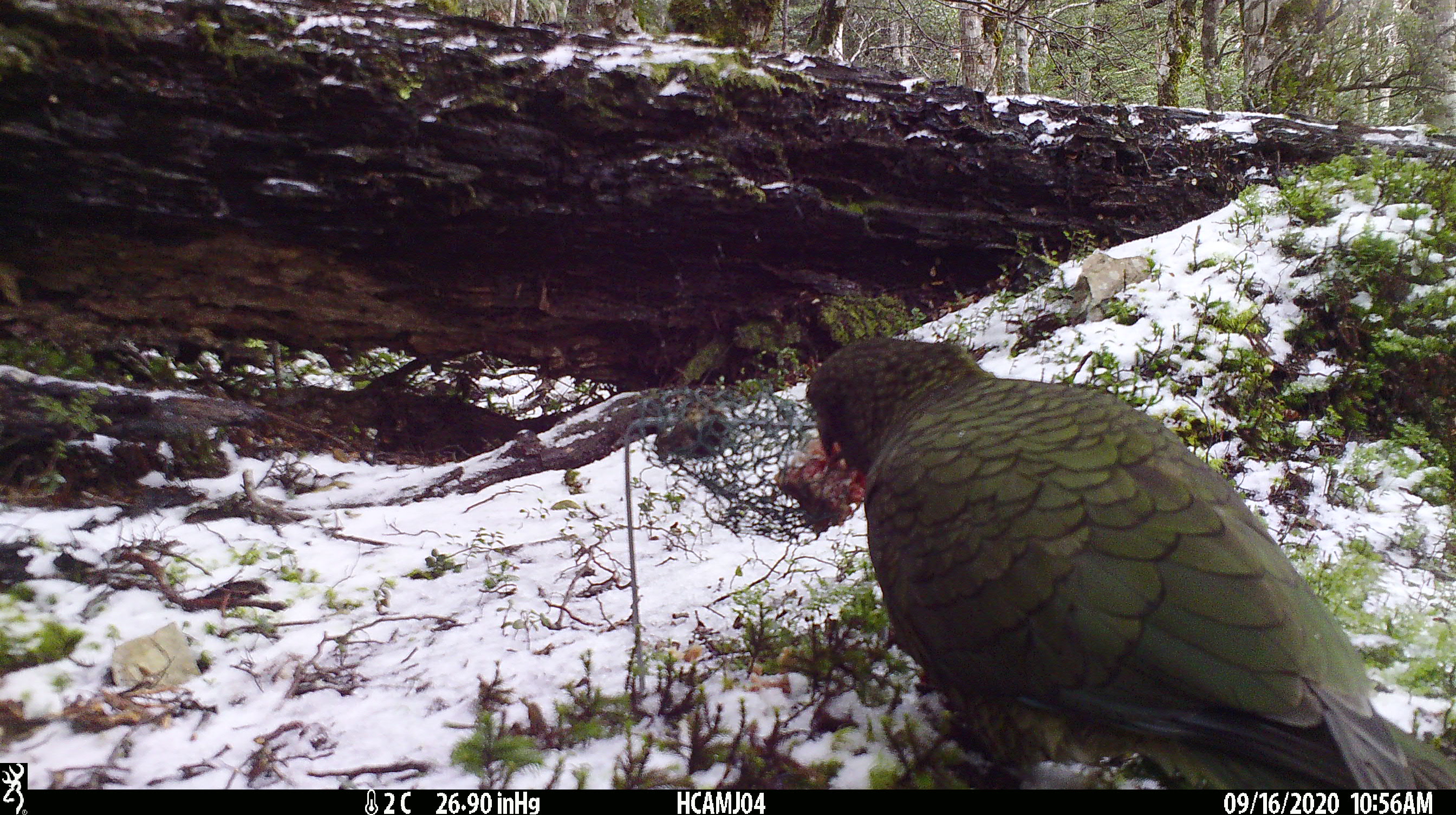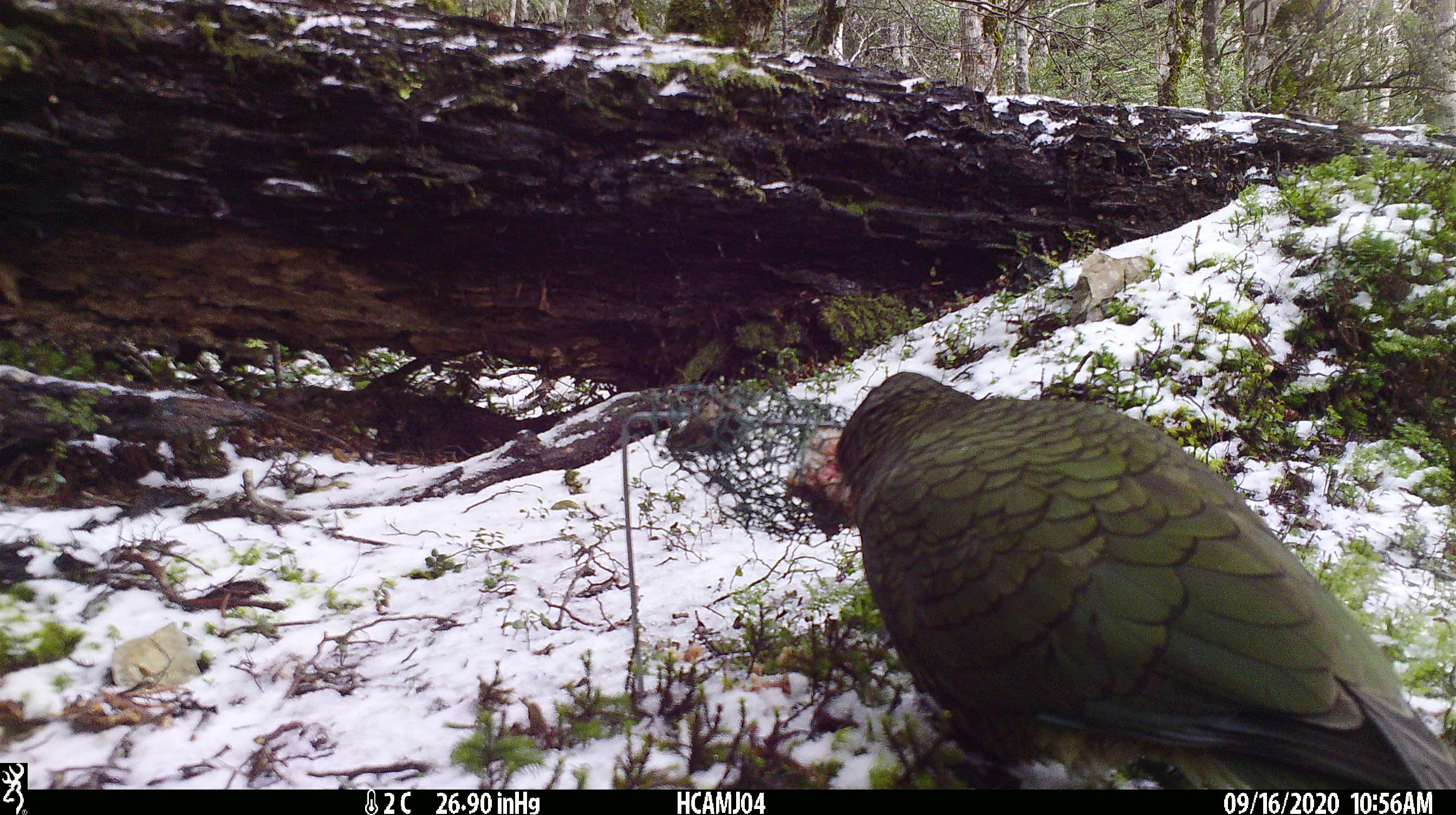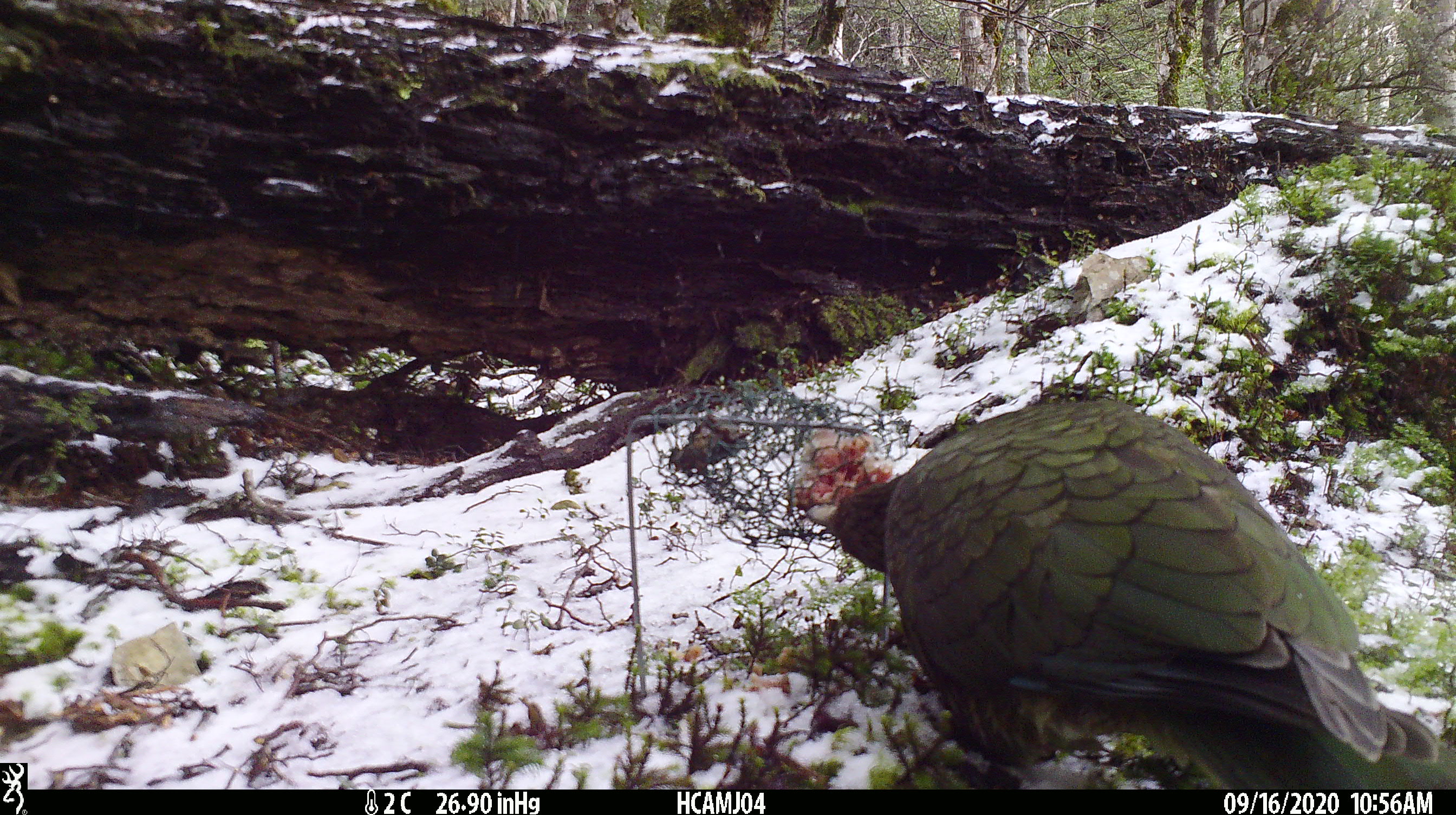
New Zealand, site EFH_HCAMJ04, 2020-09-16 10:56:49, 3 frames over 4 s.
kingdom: Animalia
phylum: Chordata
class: Aves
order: Psittaciformes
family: Strigopidae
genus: Nestor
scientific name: Nestor notabilis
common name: kea